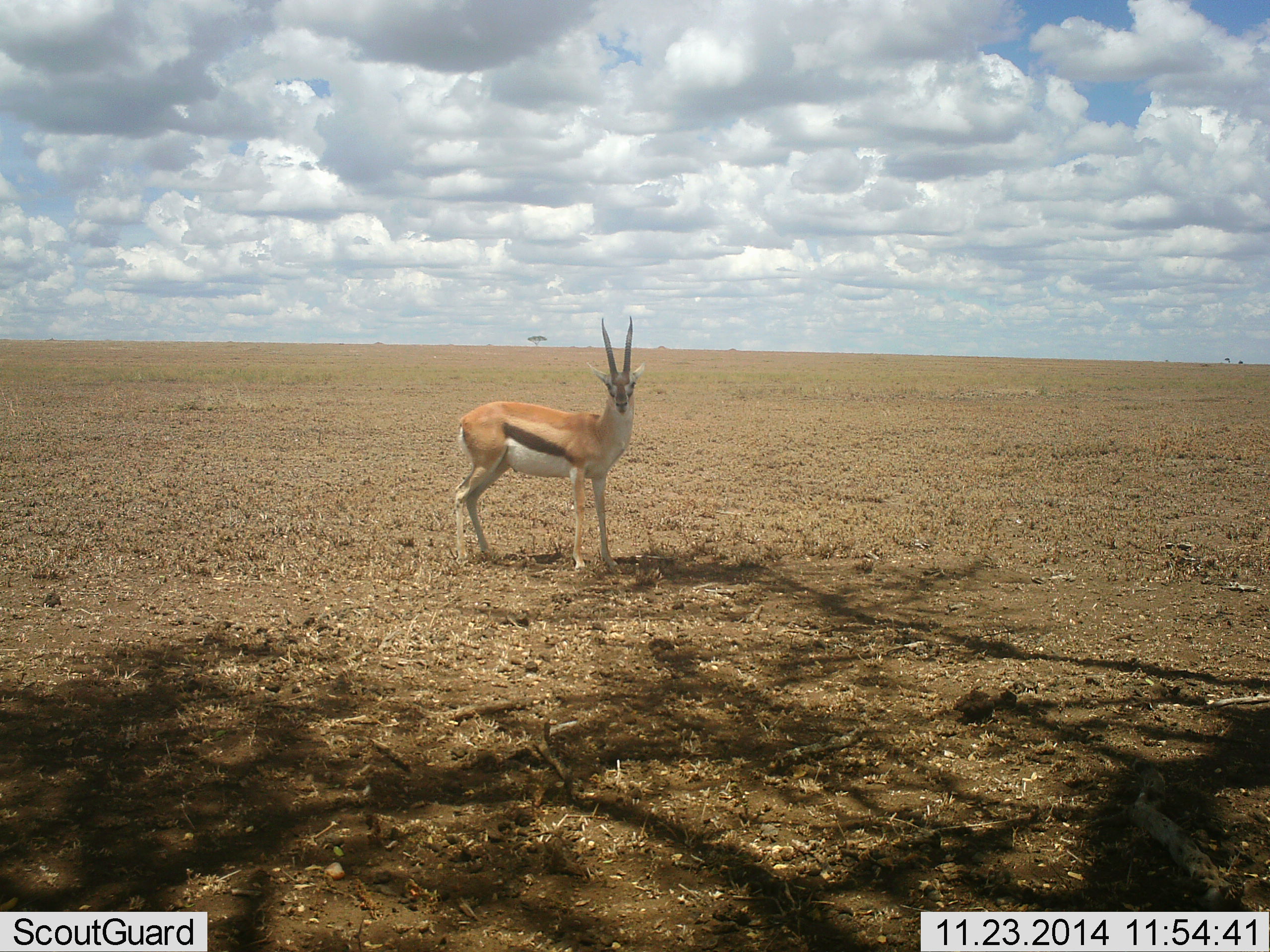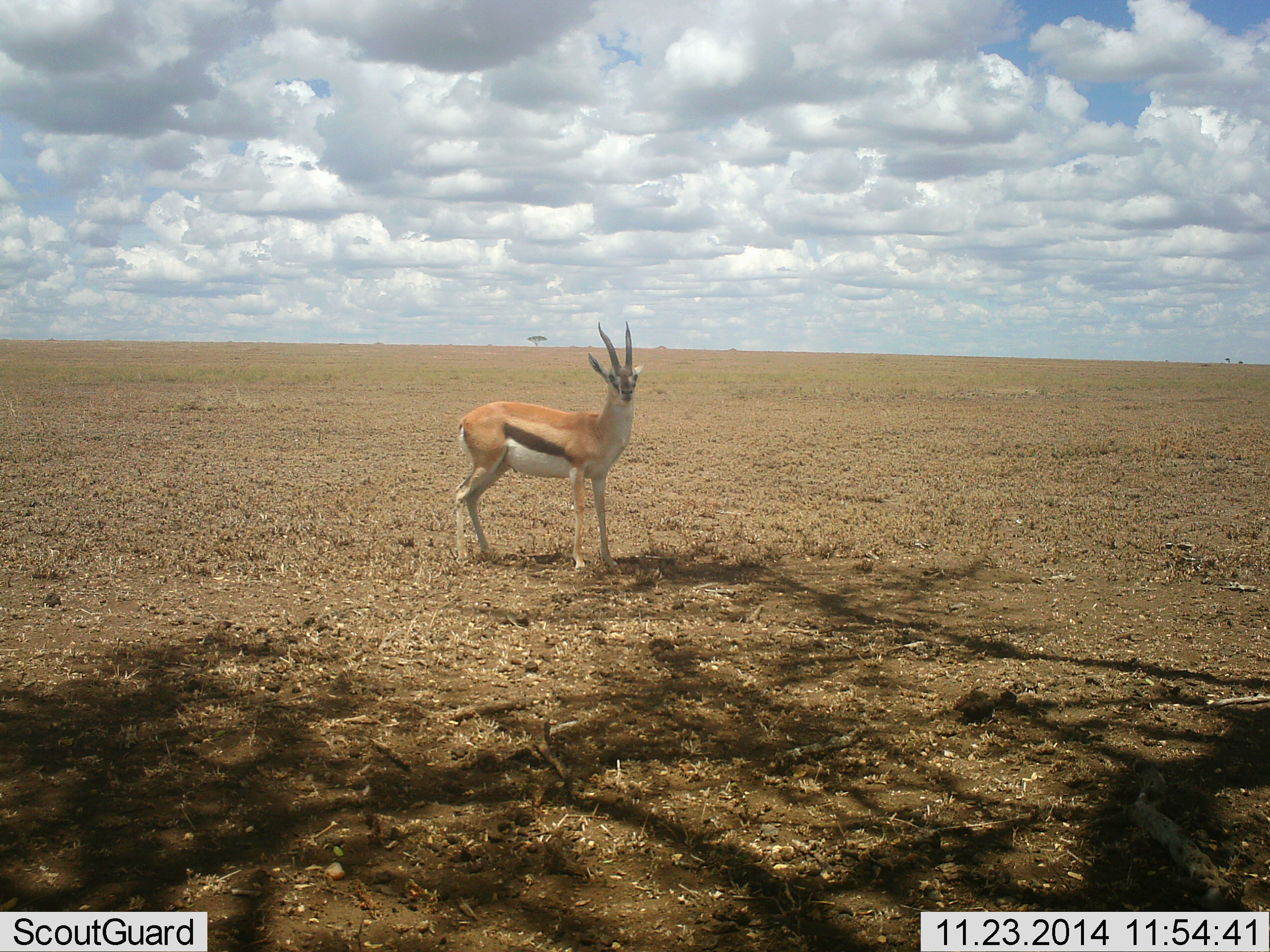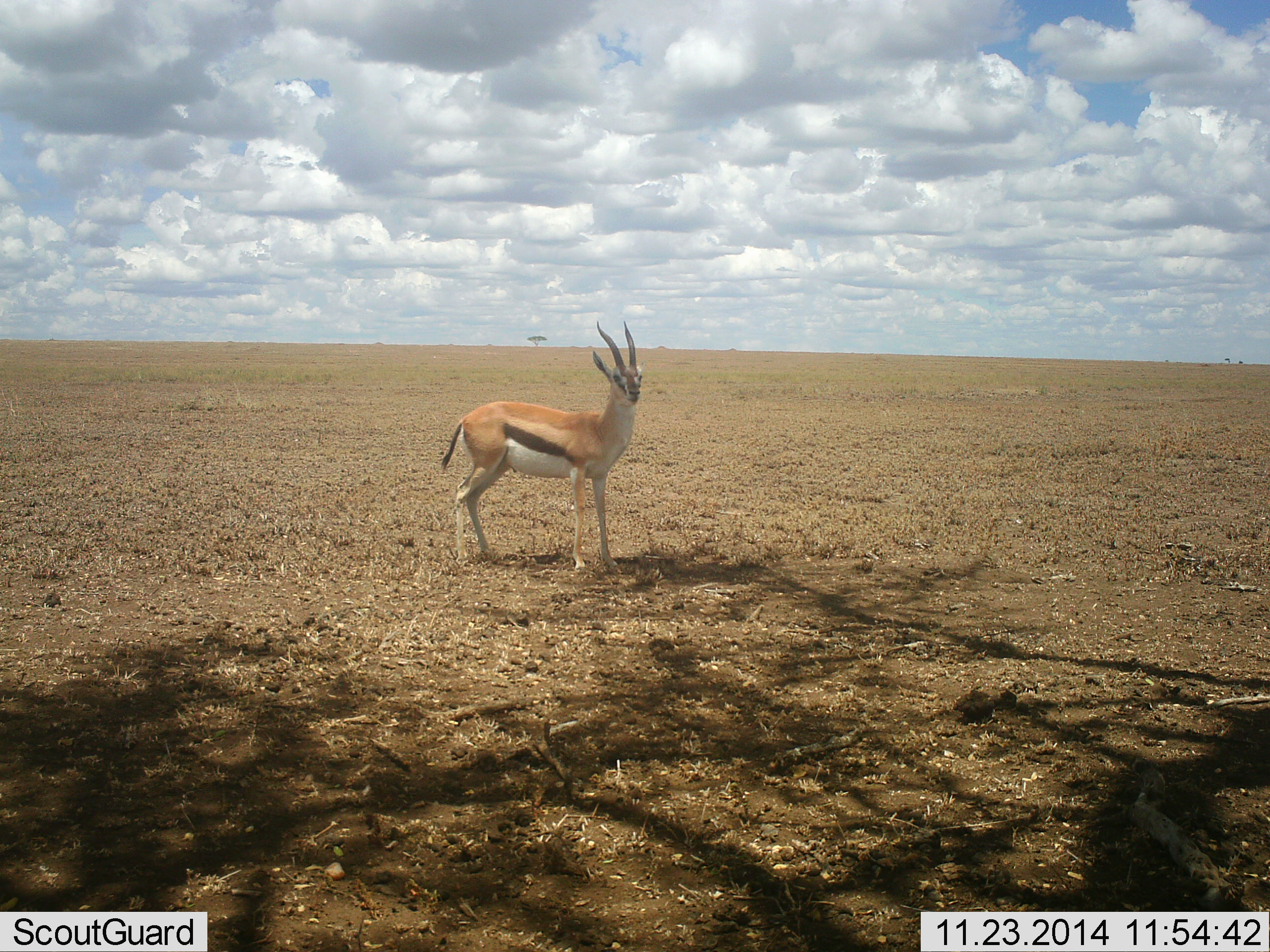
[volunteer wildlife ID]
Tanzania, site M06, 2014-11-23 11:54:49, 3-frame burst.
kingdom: Animalia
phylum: Chordata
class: Mammalia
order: Artiodactyla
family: Bovidae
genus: Eudorcas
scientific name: Eudorcas thomsonii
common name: thomson's gazelle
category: gazellethomsons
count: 1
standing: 100%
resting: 0%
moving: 0%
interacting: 0%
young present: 0%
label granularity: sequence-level